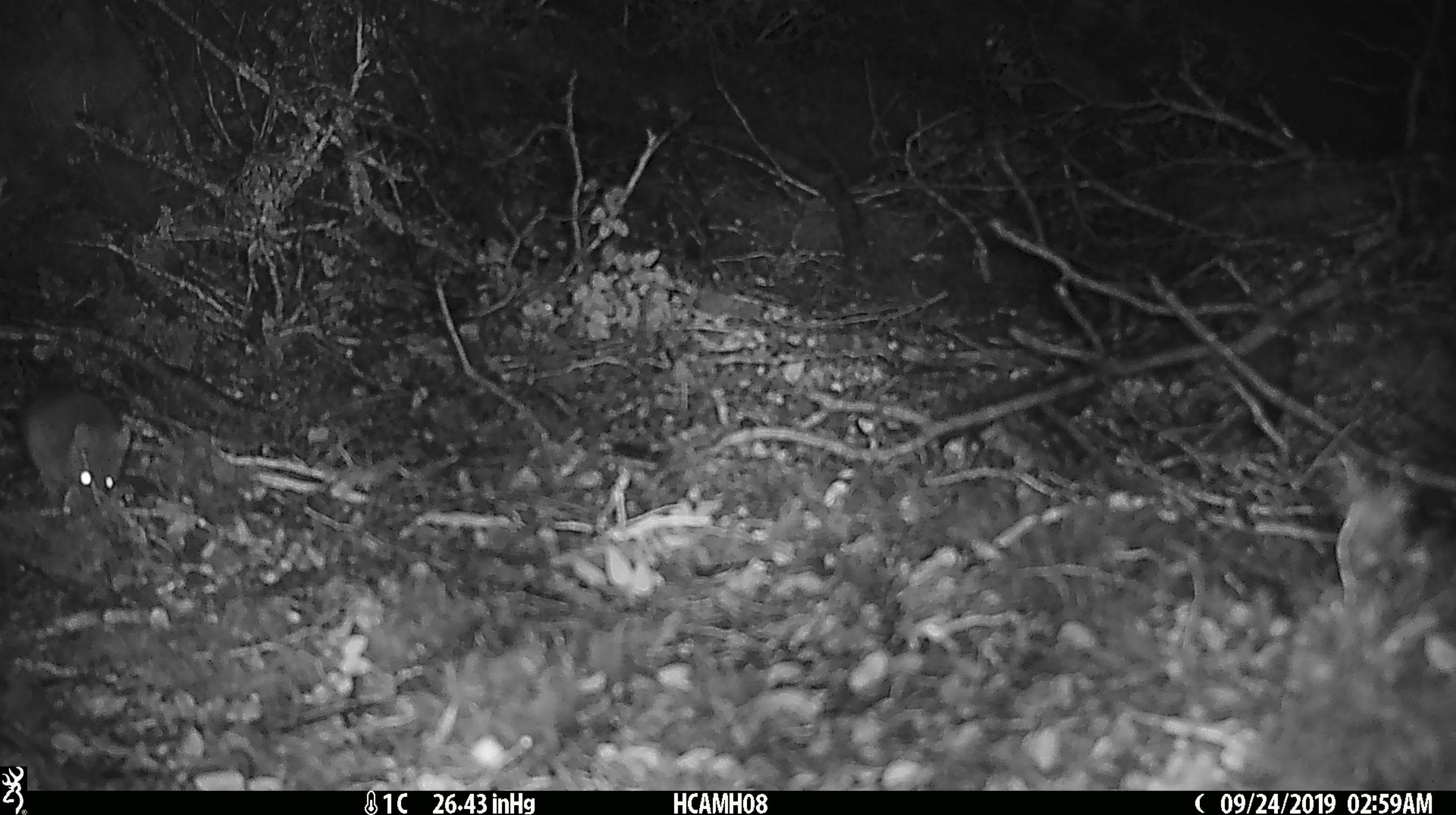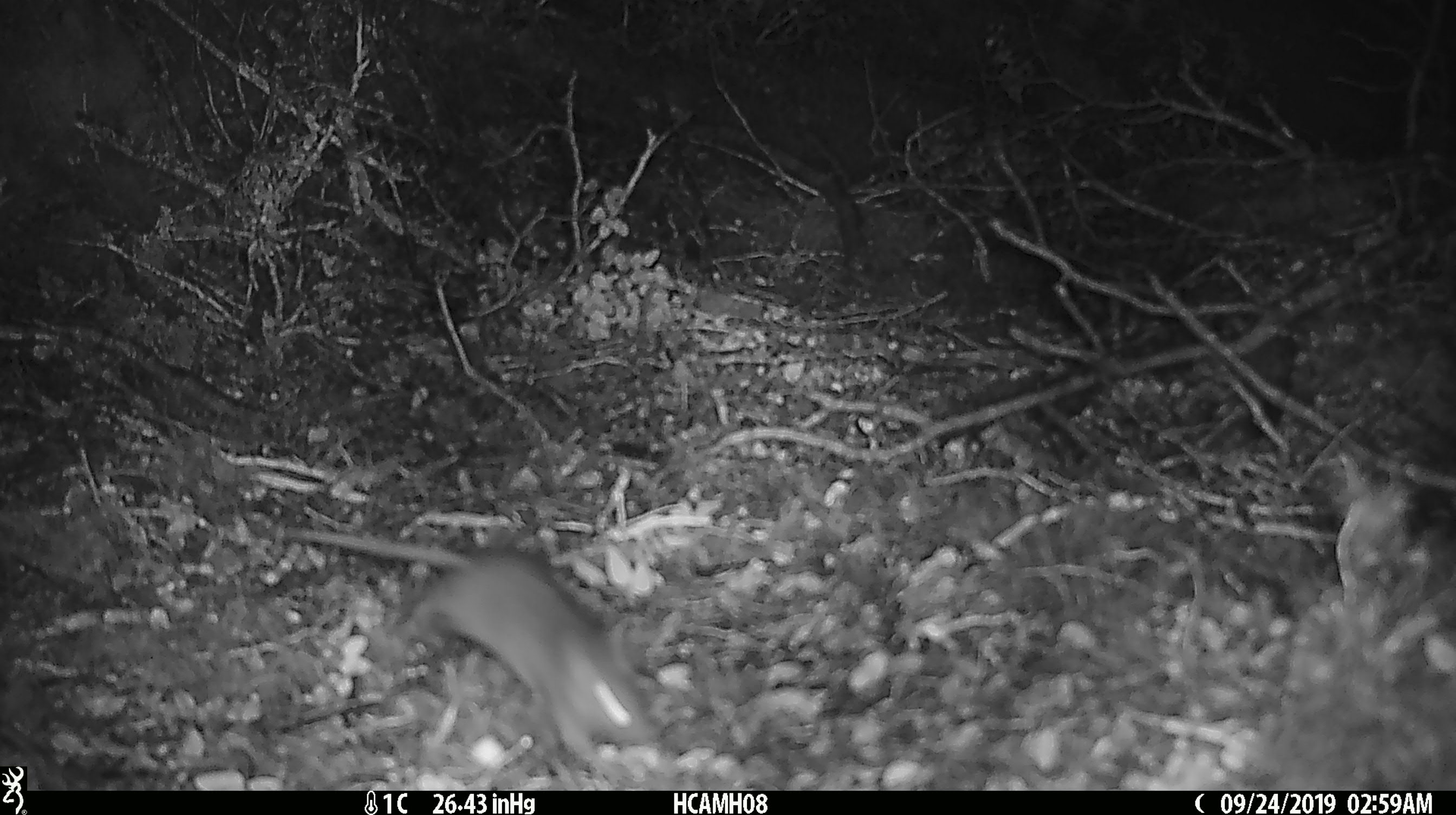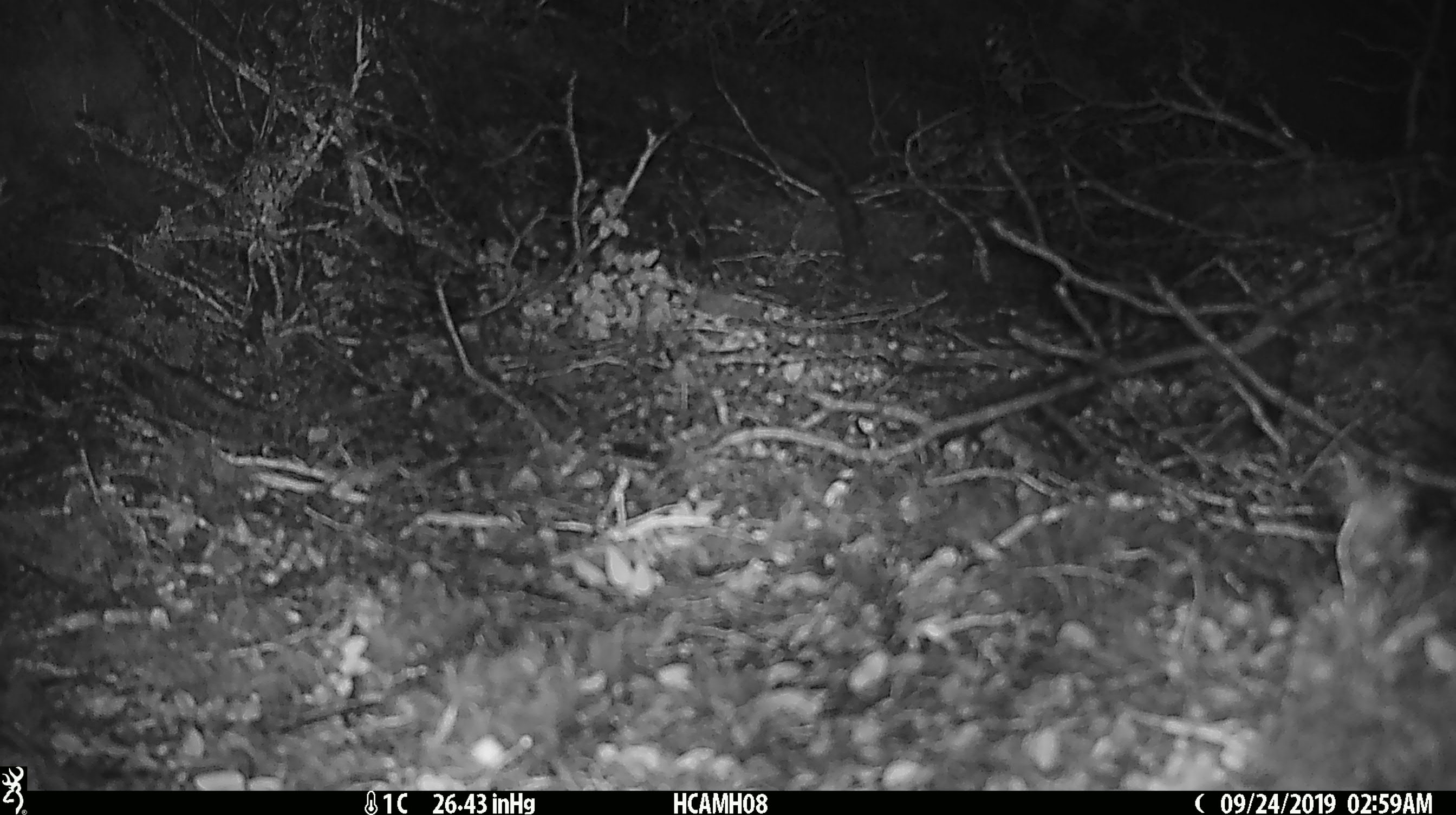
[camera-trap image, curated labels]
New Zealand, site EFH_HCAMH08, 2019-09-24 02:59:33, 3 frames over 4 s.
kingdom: Animalia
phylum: Chordata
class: Mammalia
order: Rodentia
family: Muridae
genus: Mus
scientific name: Mus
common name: mouse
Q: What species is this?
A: Mouse (Mus).